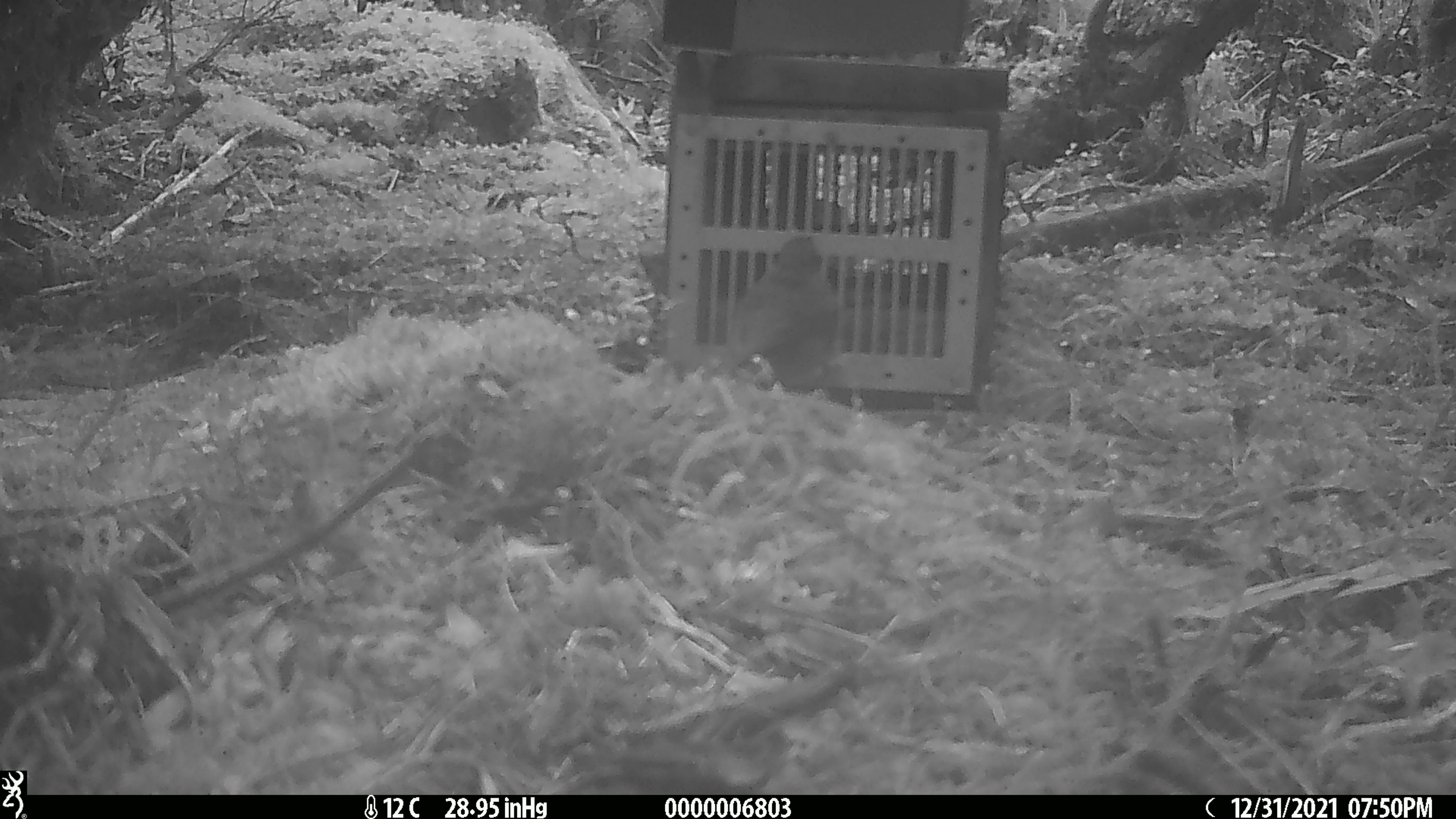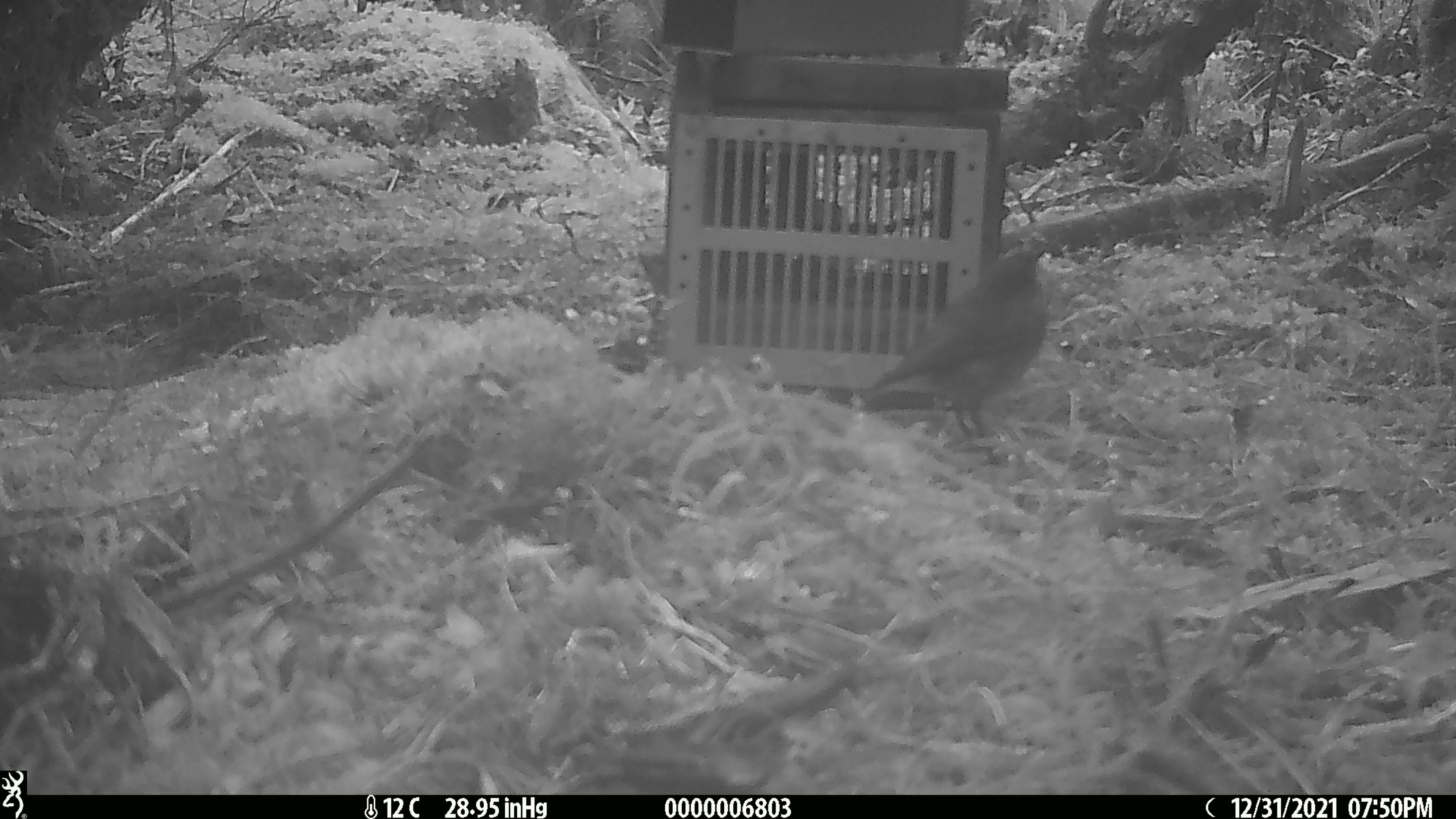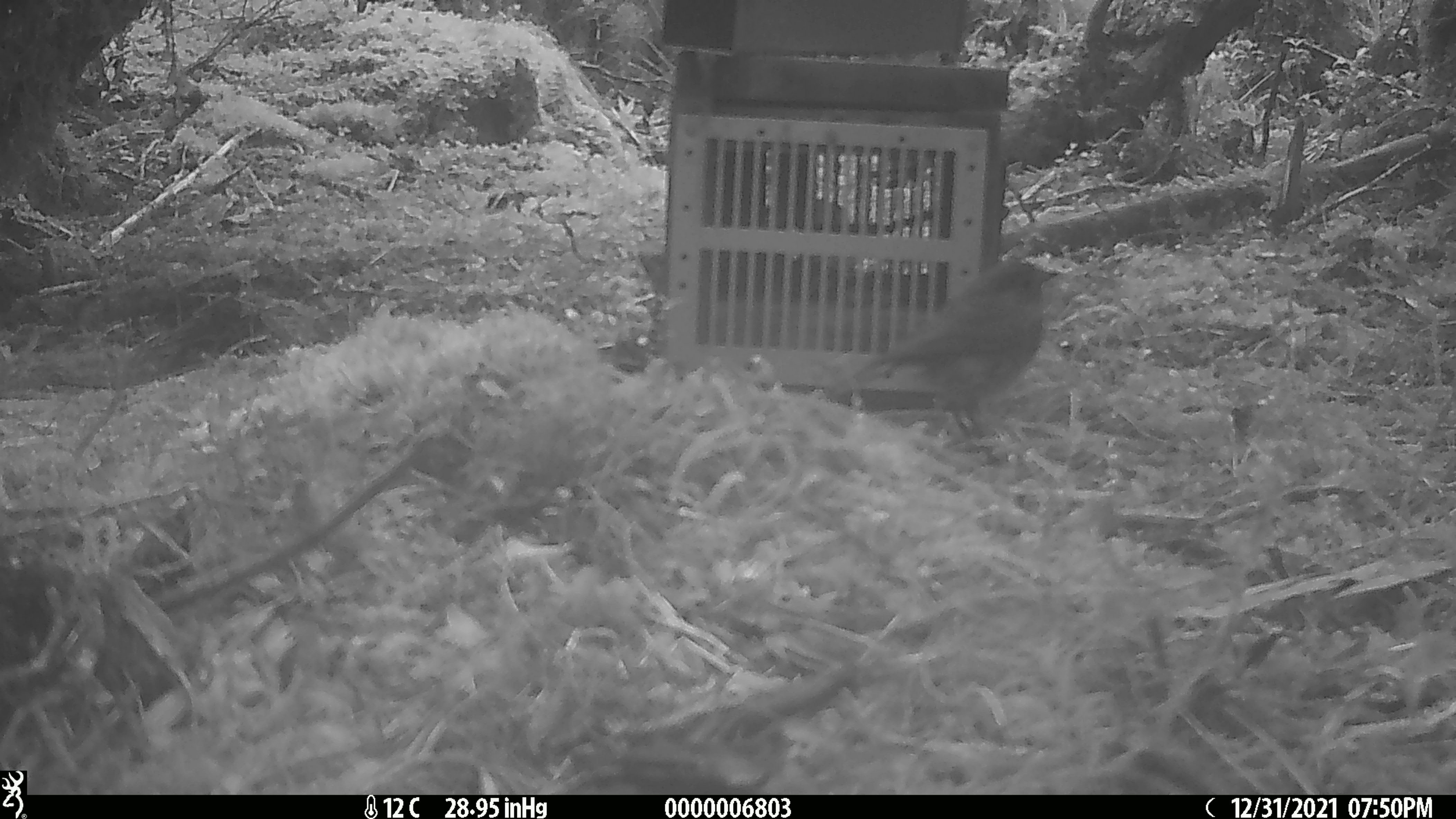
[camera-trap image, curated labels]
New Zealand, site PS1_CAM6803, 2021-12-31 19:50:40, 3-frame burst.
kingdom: Animalia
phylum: Chordata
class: Aves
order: Passeriformes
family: Petroicidae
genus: Petroica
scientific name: Petroica australis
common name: new zealand robin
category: robin